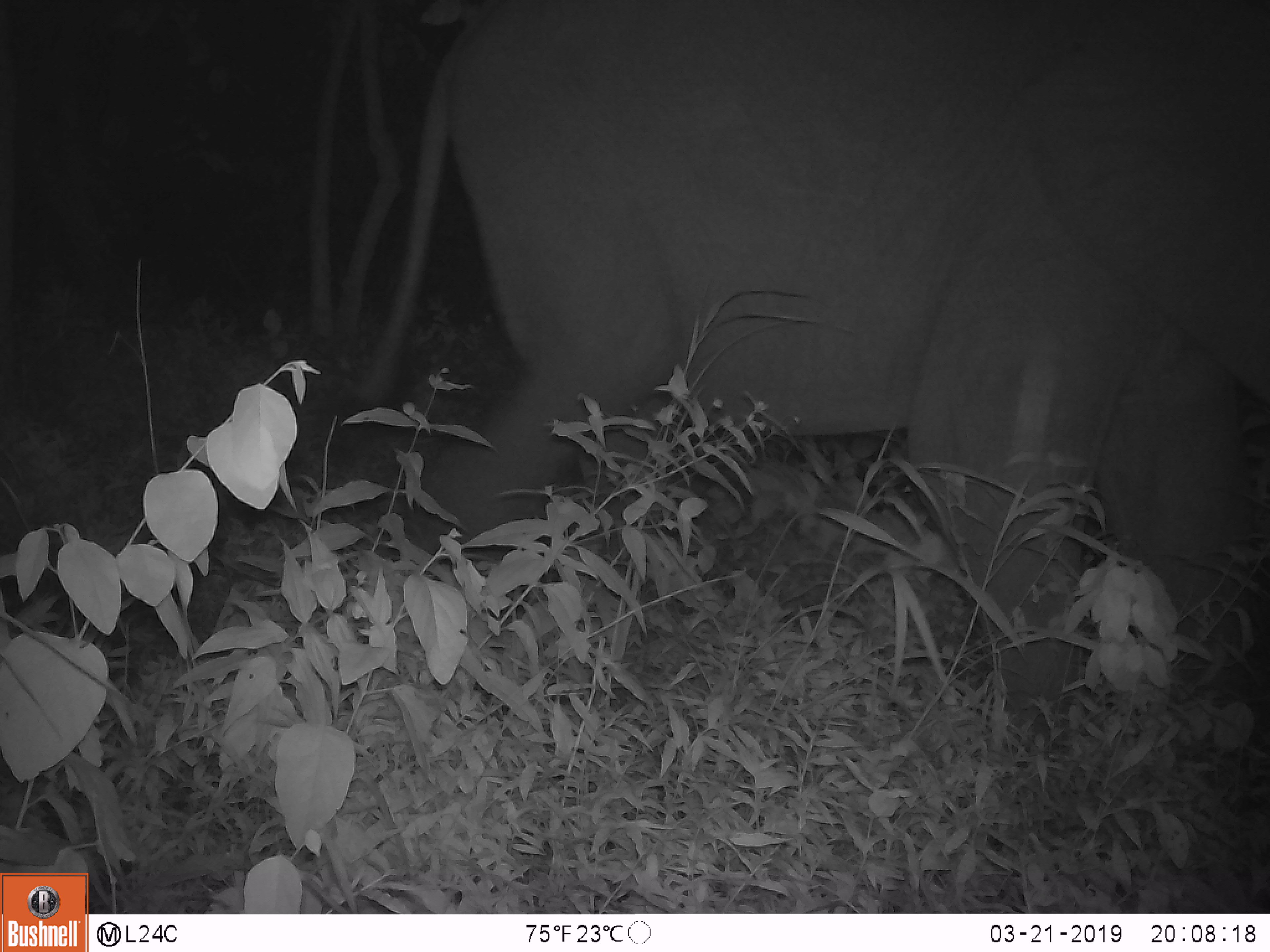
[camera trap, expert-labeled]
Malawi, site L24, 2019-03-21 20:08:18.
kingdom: Animalia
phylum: Chordata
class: Mammalia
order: Proboscidea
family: Elephantidae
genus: Loxodonta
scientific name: Loxodonta africana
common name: african savanna elephant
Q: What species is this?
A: African savanna elephant (Loxodonta africana).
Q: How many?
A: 1.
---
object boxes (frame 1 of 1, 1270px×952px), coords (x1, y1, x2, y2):
african savanna elephant: (352, 0, 1268, 722)